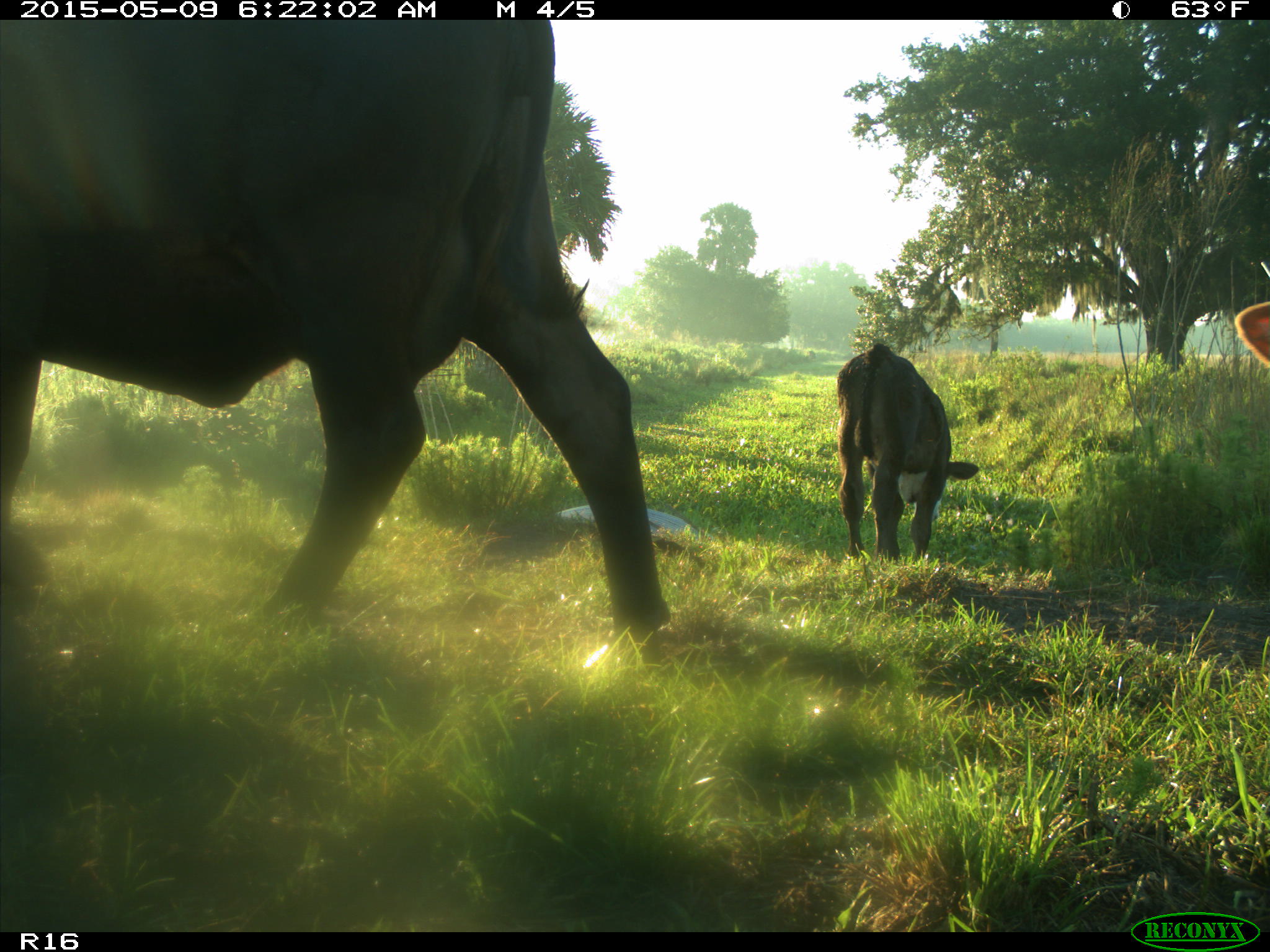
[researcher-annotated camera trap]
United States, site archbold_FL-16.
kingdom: Animalia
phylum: Chordata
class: Mammalia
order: Artiodactyla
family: Bovidae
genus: Bos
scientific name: Bos taurus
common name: domestic cow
Bos taurus (domestic cow).